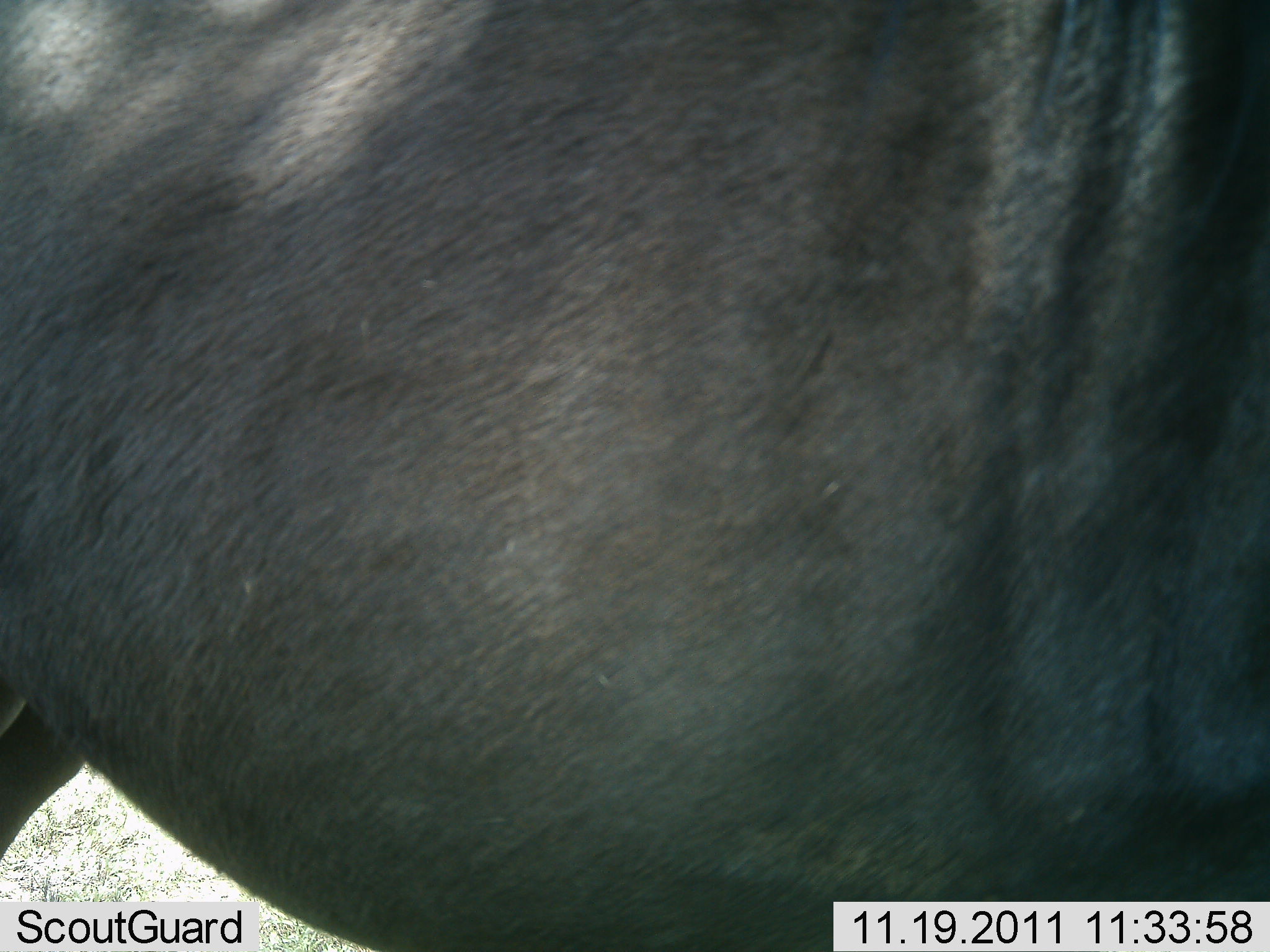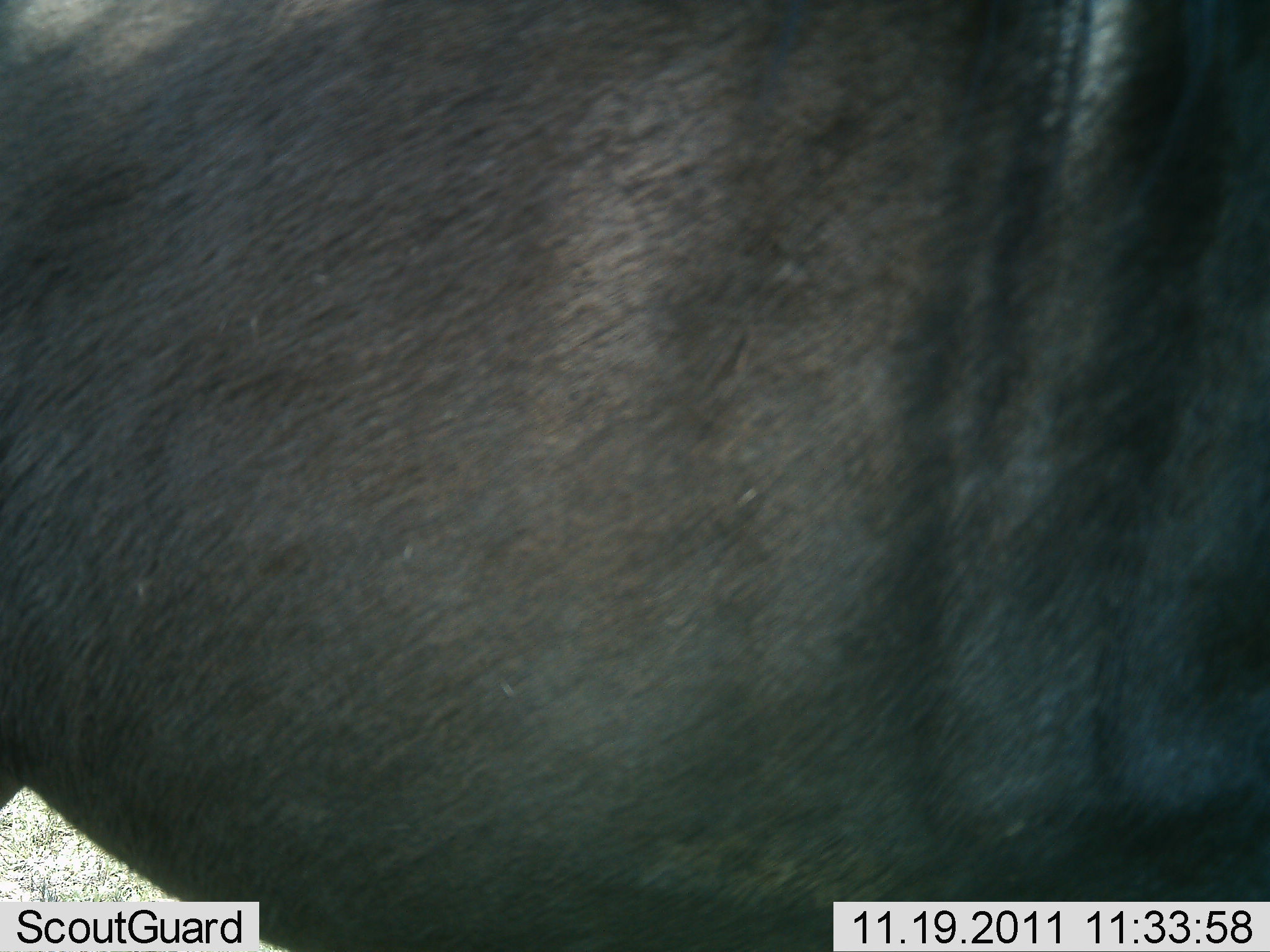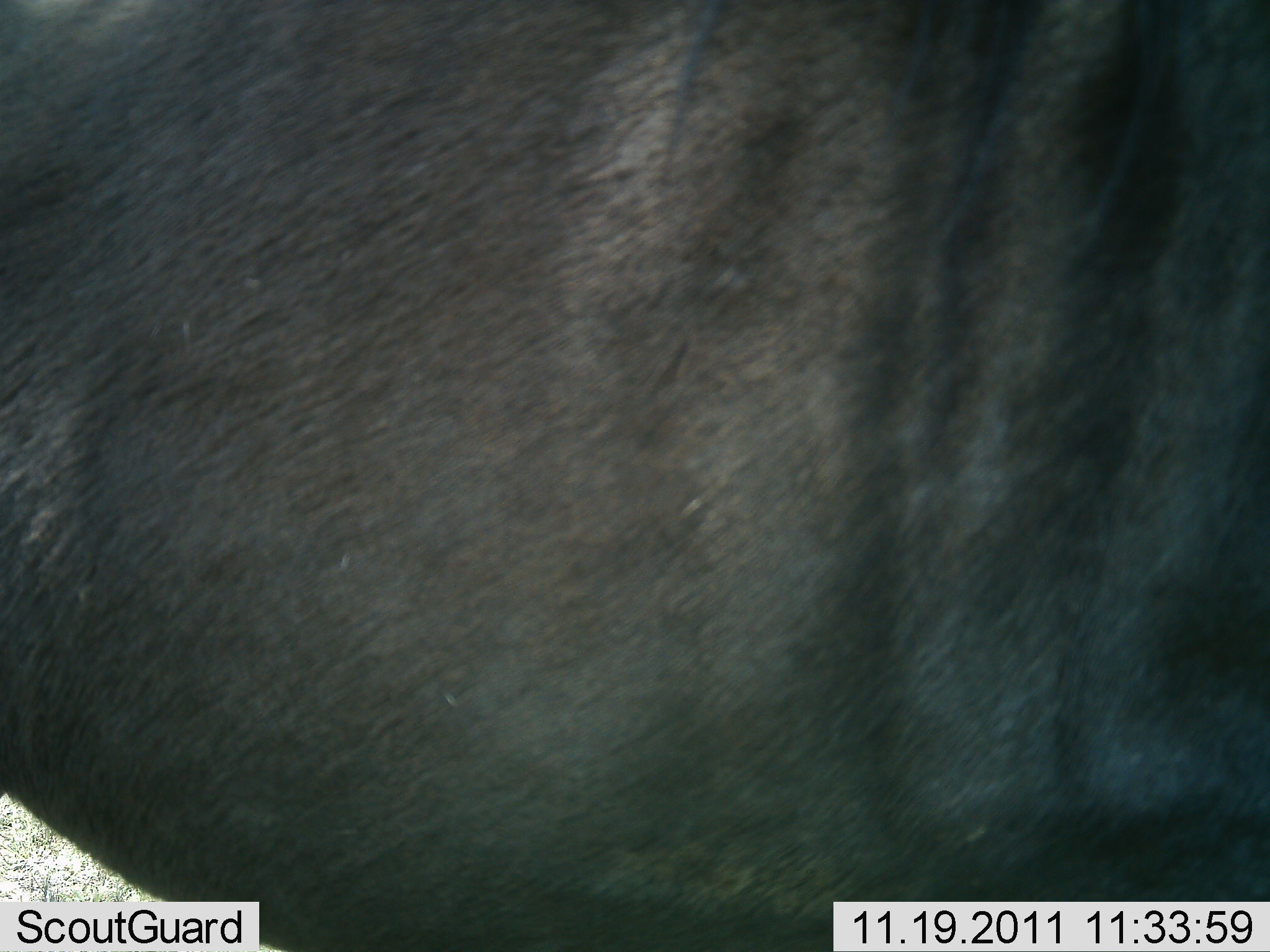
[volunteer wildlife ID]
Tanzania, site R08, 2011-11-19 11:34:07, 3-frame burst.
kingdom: Animalia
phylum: Chordata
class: Mammalia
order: Artiodactyla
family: Bovidae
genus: Connochaetes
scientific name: Connochaetes taurinus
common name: blue wildebeest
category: wildebeest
Wildebeest (blue wildebeest) (Connochaetes taurinus), count 1. Behavior (volunteer vote fractions): standing 50%, resting 0%, moving 40%, interacting 0%. Young present (vote fraction): 0%. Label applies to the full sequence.